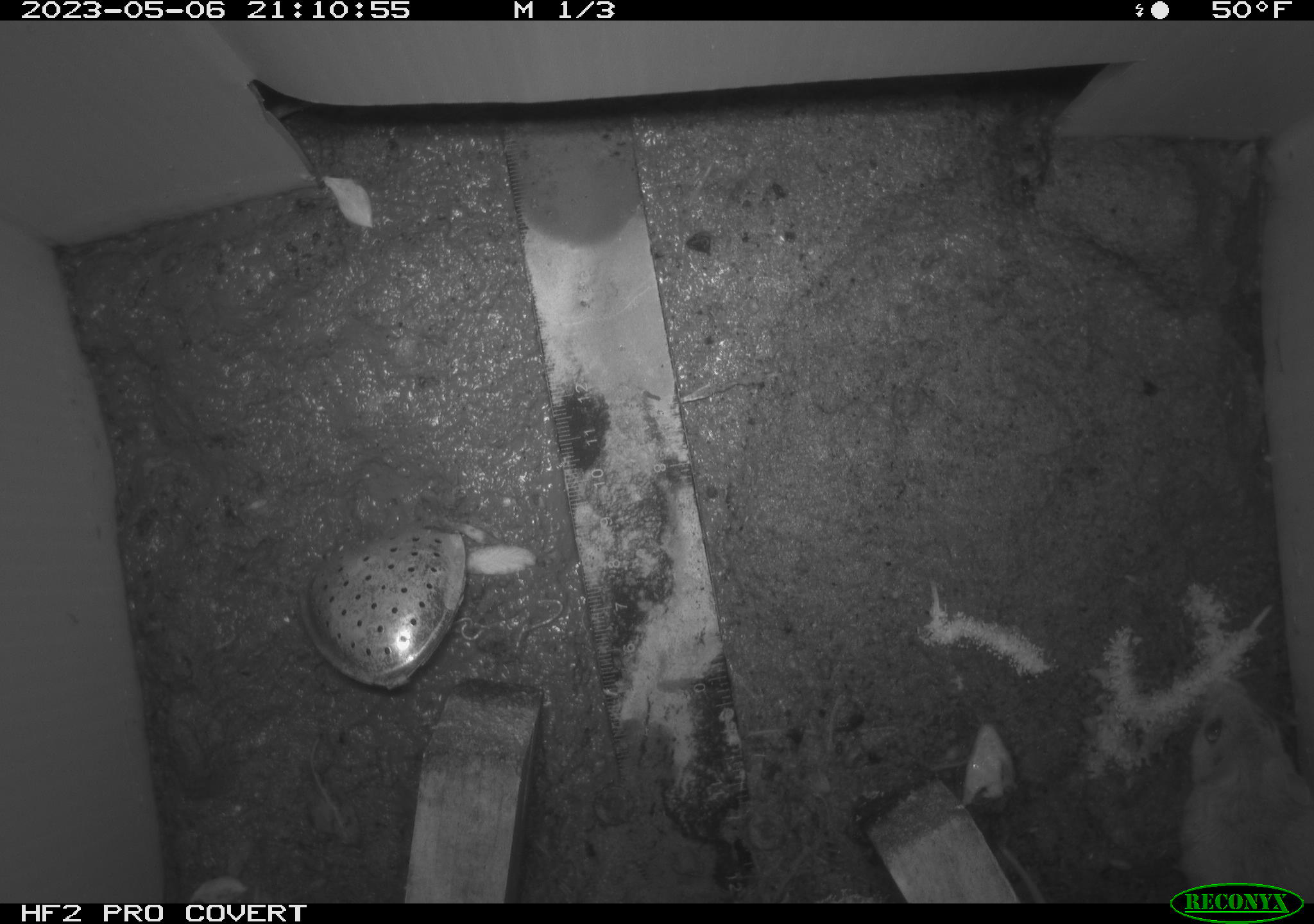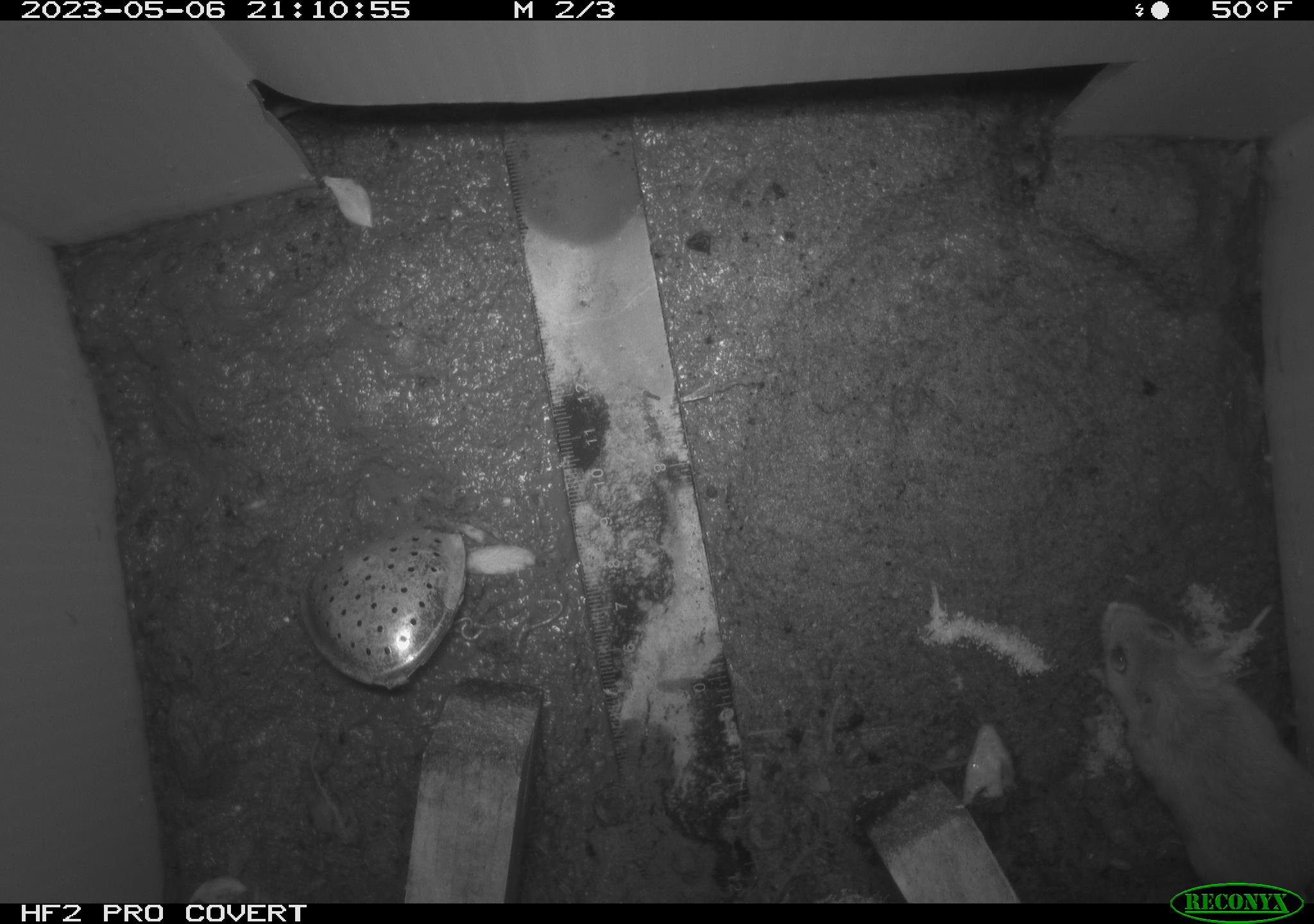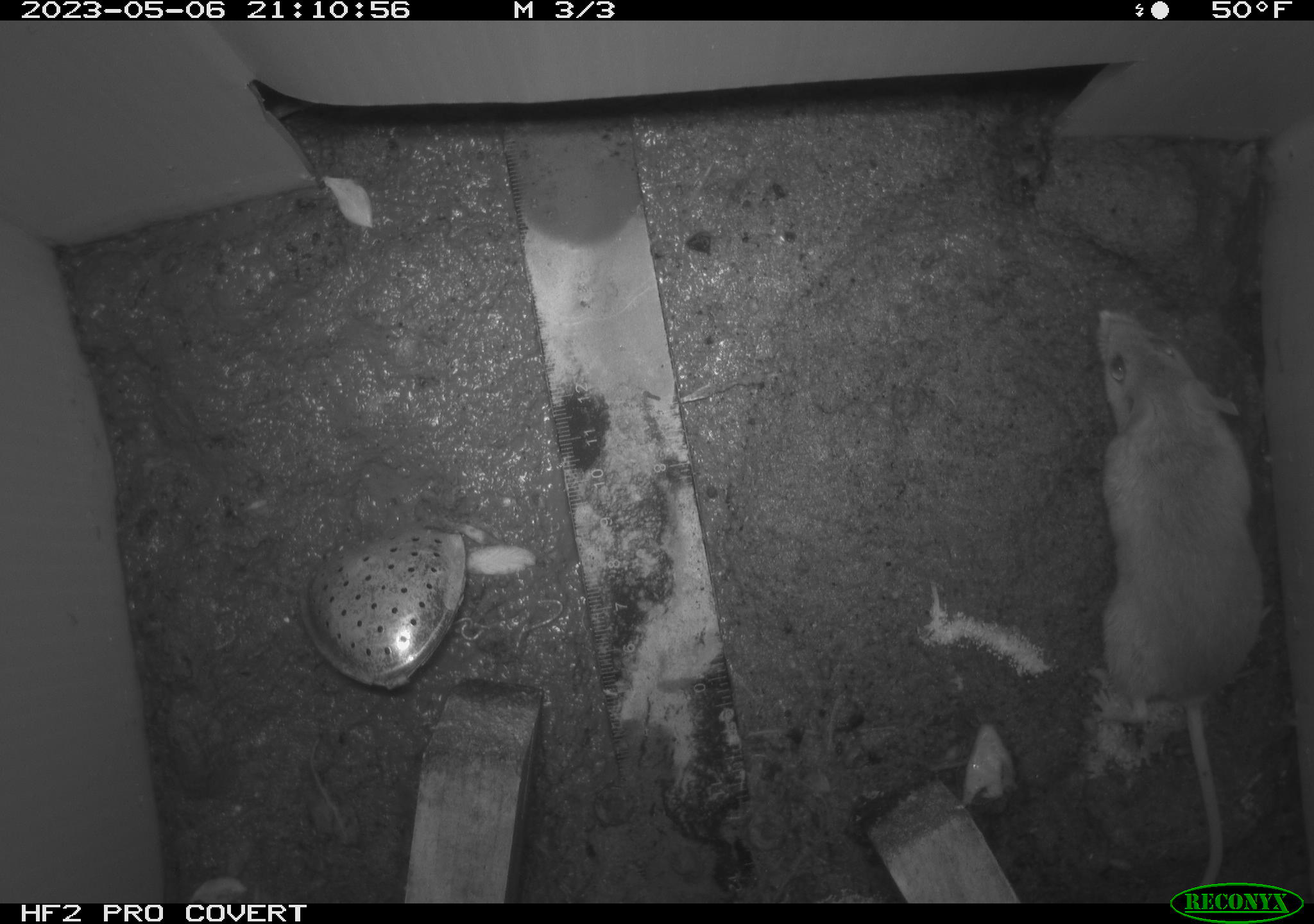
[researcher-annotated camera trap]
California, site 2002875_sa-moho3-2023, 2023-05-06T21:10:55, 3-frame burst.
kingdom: Animalia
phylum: Chordata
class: Mammalia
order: Rodentia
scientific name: Rodentia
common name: mouse species